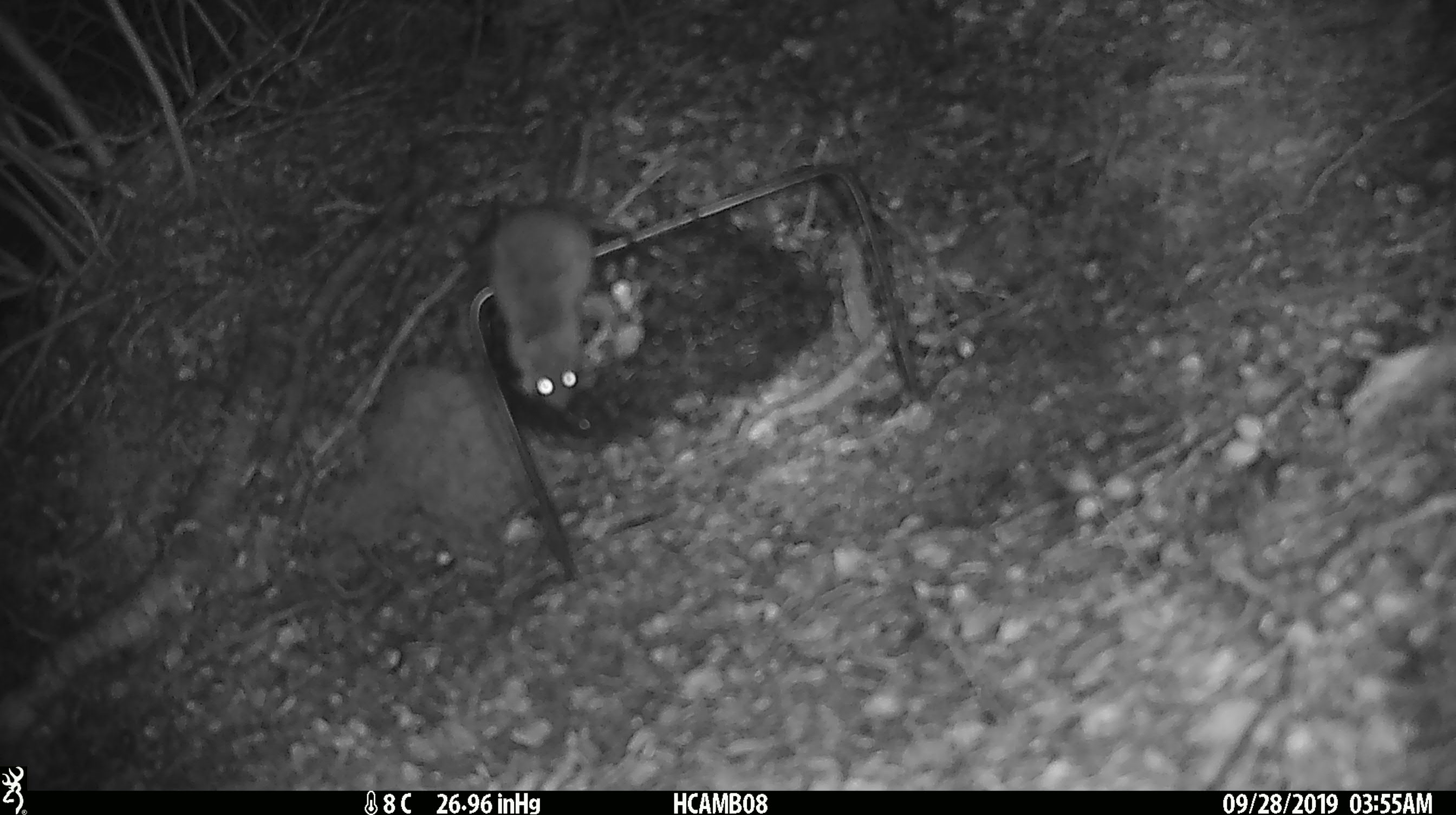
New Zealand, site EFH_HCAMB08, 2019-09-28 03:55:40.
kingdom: Animalia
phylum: Chordata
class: Mammalia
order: Rodentia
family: Muridae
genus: Mus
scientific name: Mus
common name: mouse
Mouse (Mus).